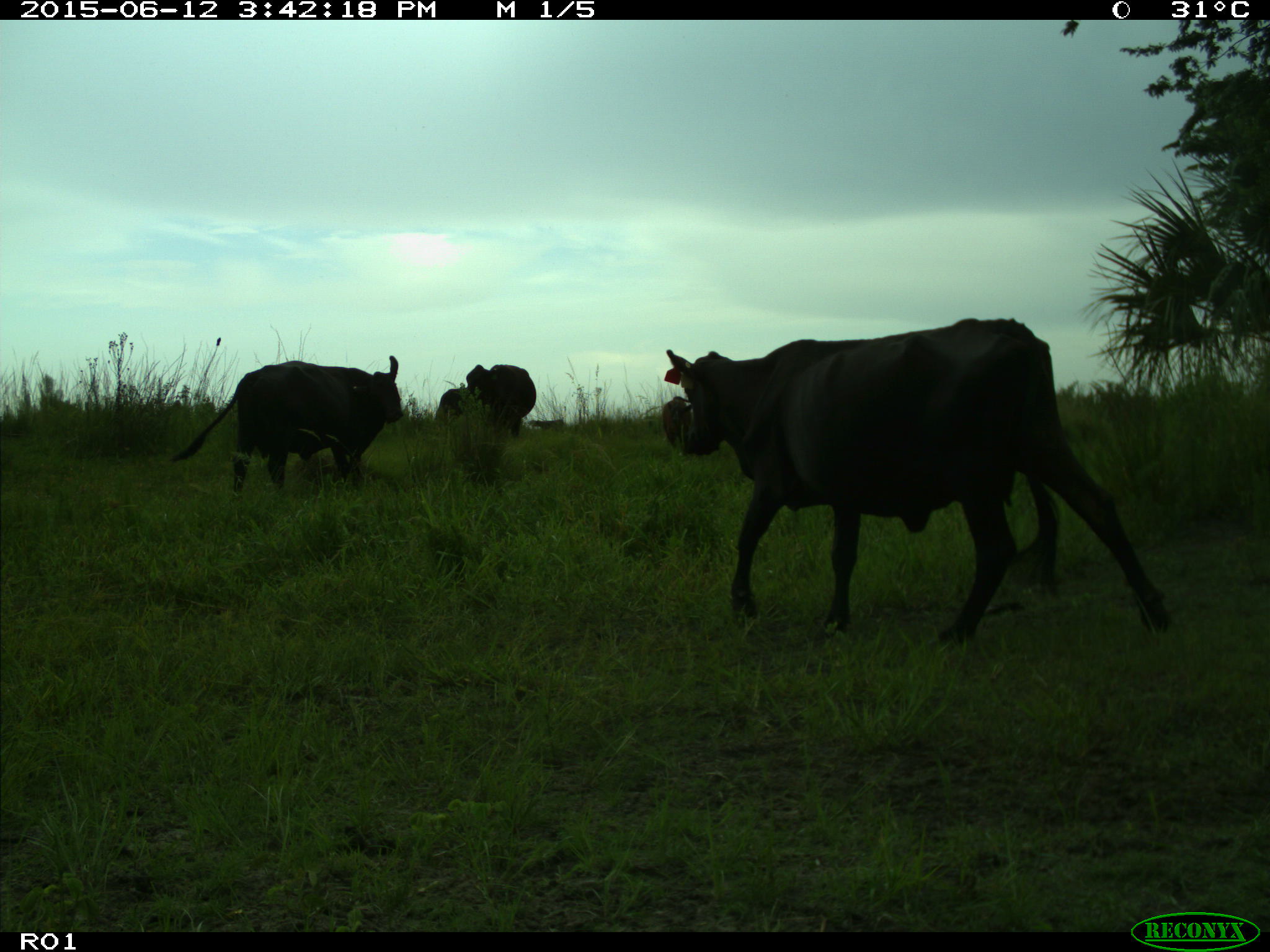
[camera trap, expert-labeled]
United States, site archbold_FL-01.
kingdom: Animalia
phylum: Chordata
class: Mammalia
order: Artiodactyla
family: Bovidae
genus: Bos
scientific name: Bos taurus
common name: domestic cow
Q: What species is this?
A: Bos taurus (domestic cow).